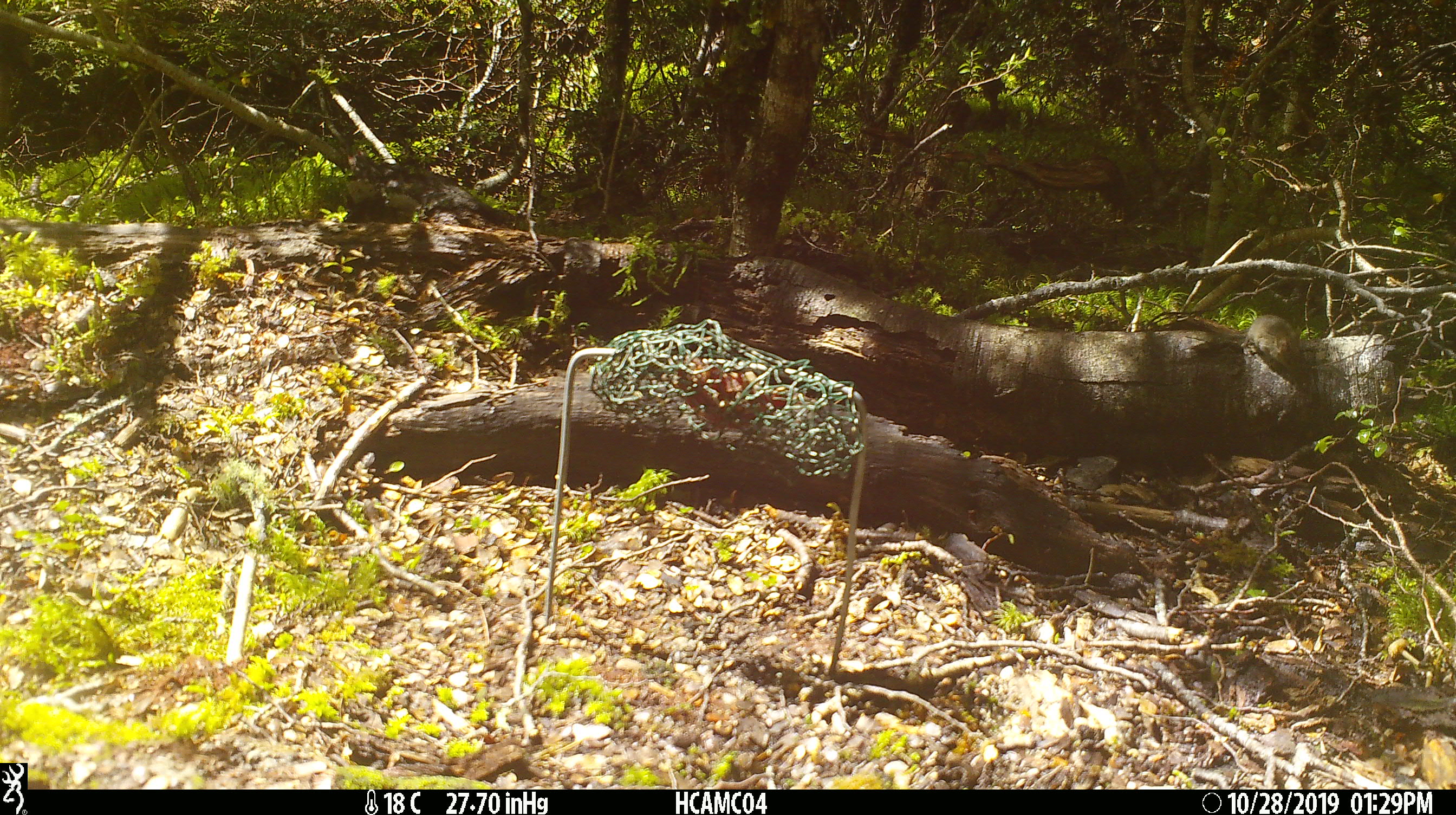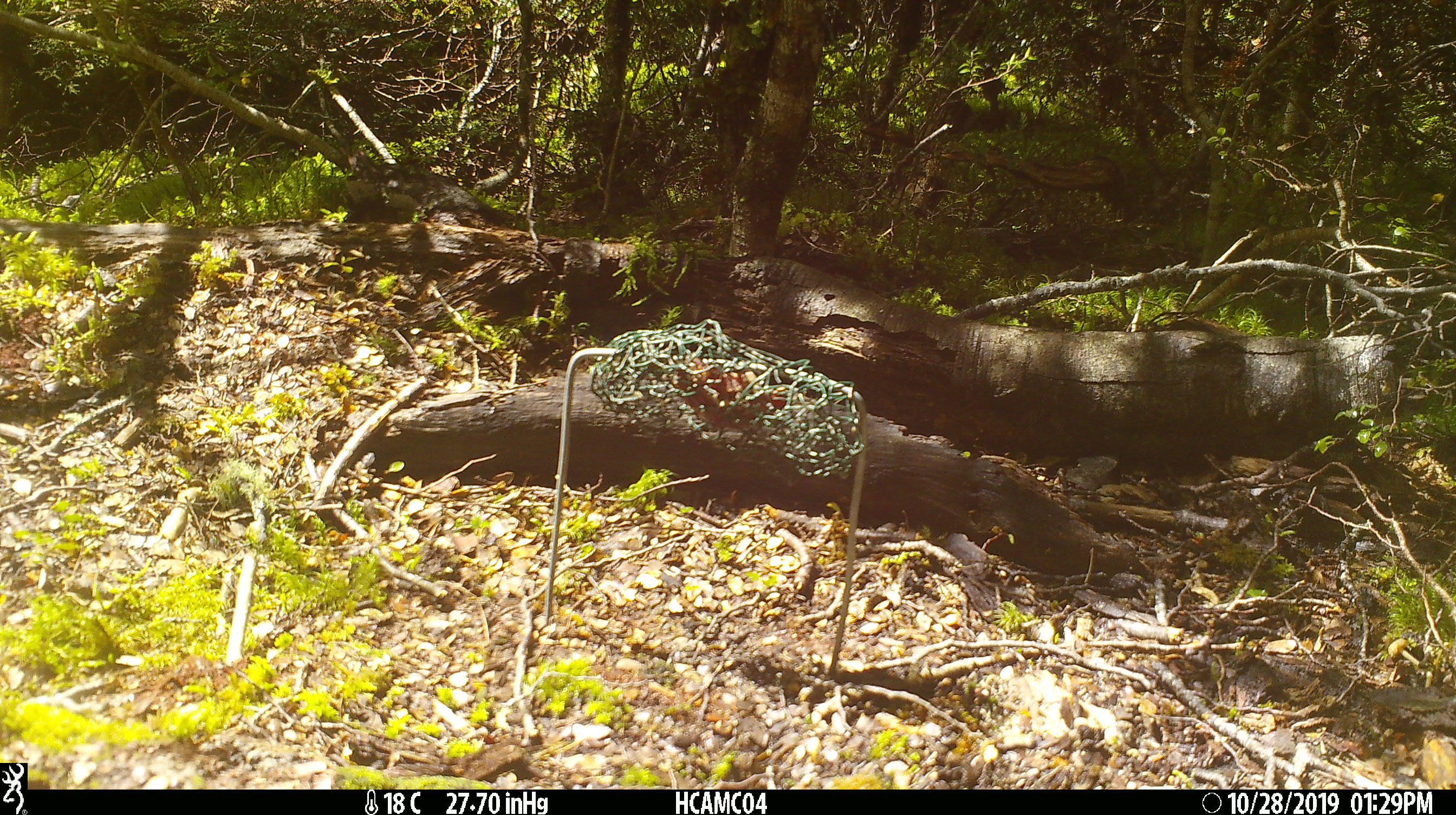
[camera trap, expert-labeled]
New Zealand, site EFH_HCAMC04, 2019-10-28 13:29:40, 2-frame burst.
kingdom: Animalia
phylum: Chordata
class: Mammalia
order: Rodentia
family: Muridae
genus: Mus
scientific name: Mus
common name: mouse